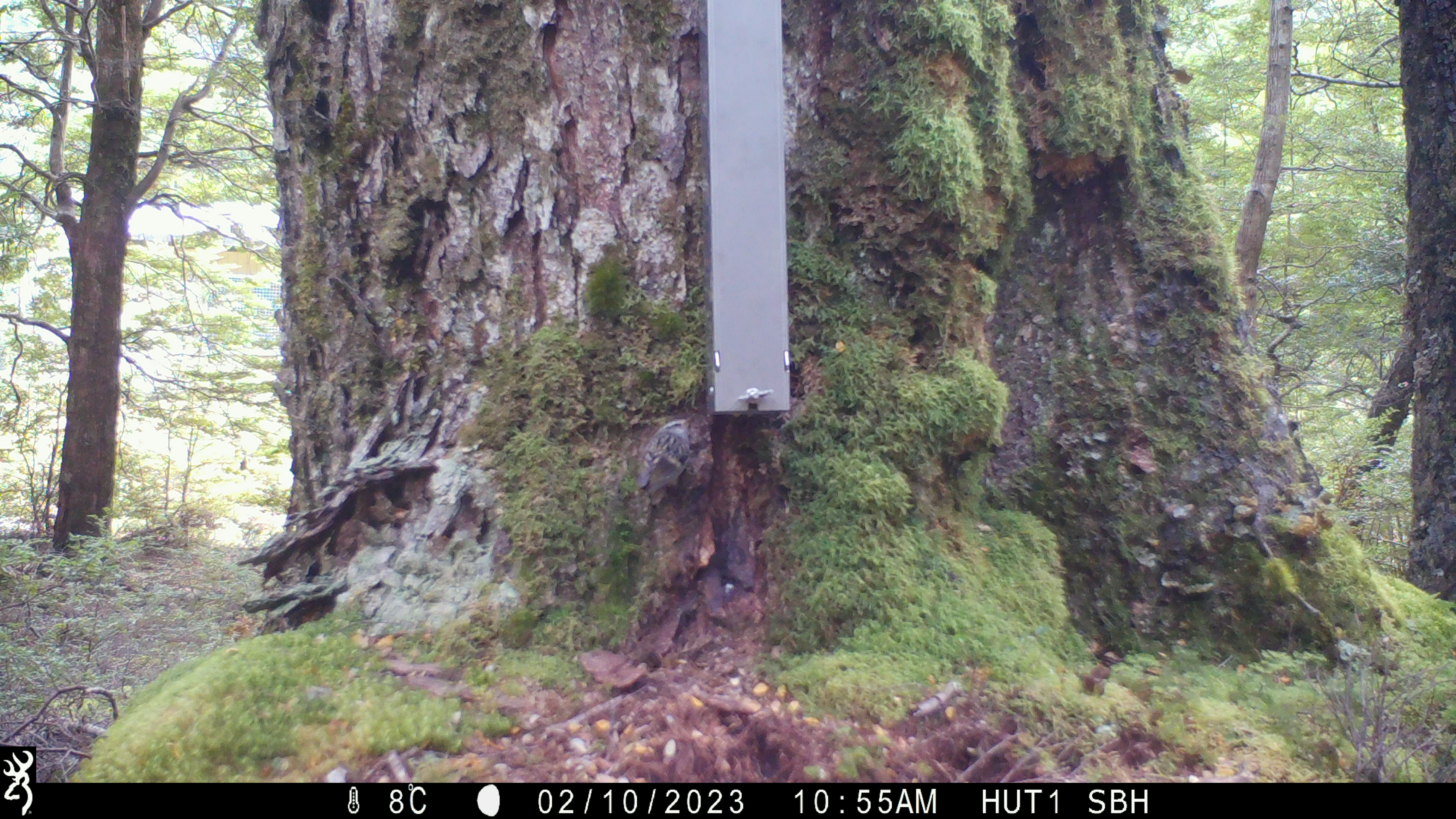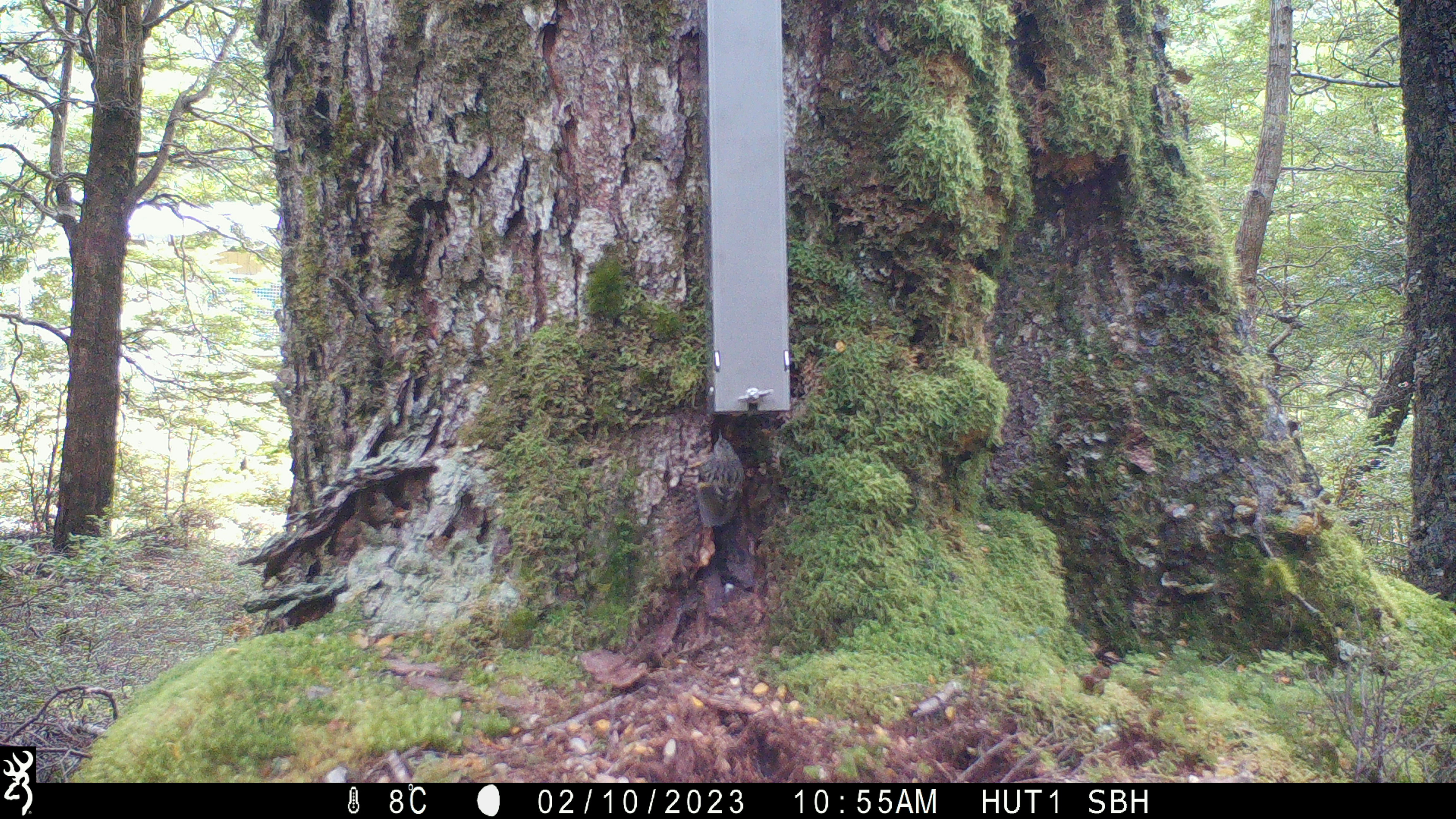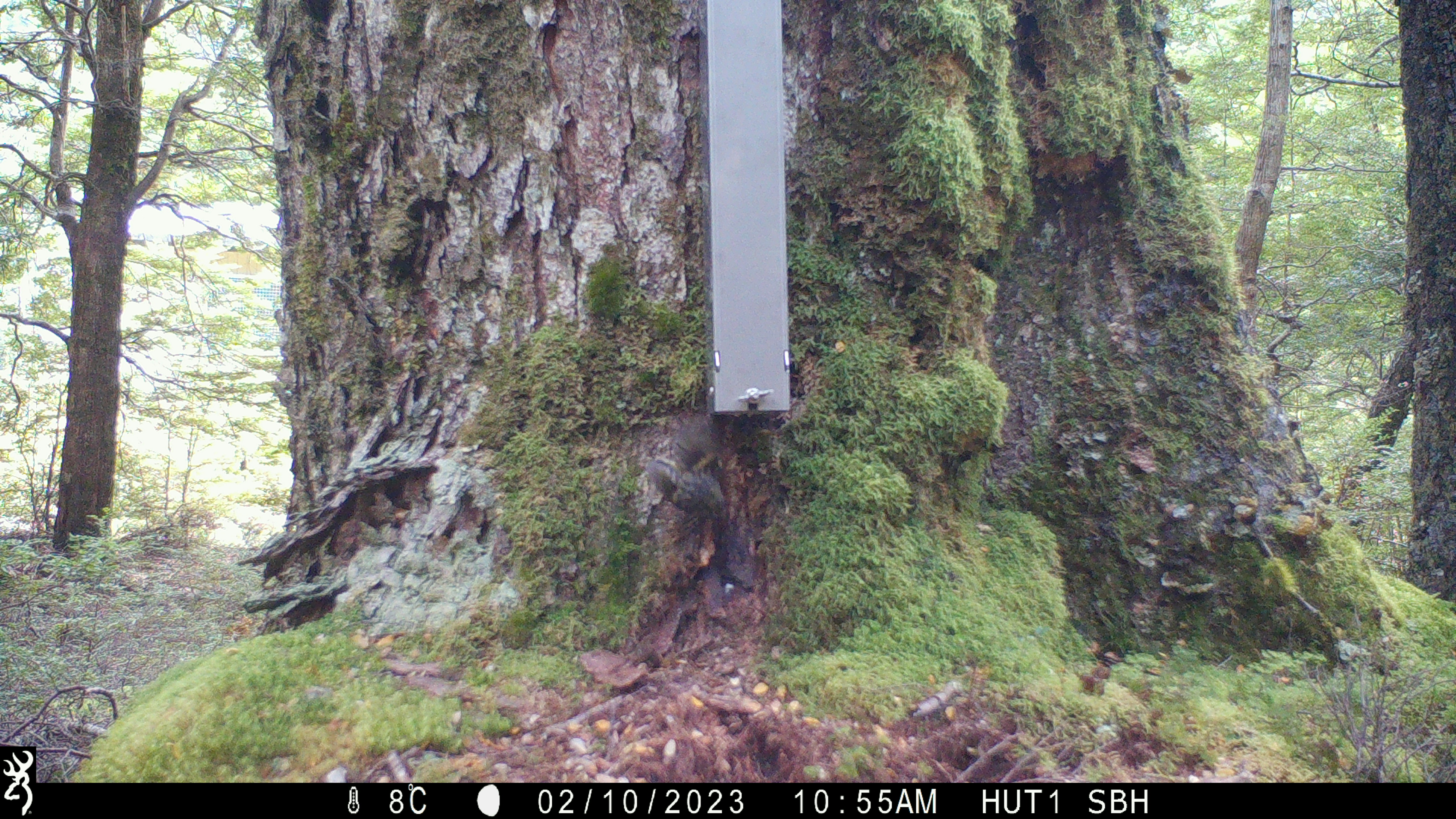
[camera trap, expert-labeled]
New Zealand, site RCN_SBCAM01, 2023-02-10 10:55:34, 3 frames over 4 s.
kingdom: Animalia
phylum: Chordata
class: Aves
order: Passeriformes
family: Acanthisittidae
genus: Acanthisitta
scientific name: Acanthisitta chloris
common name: rifleman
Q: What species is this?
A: Rifleman (Acanthisitta chloris).